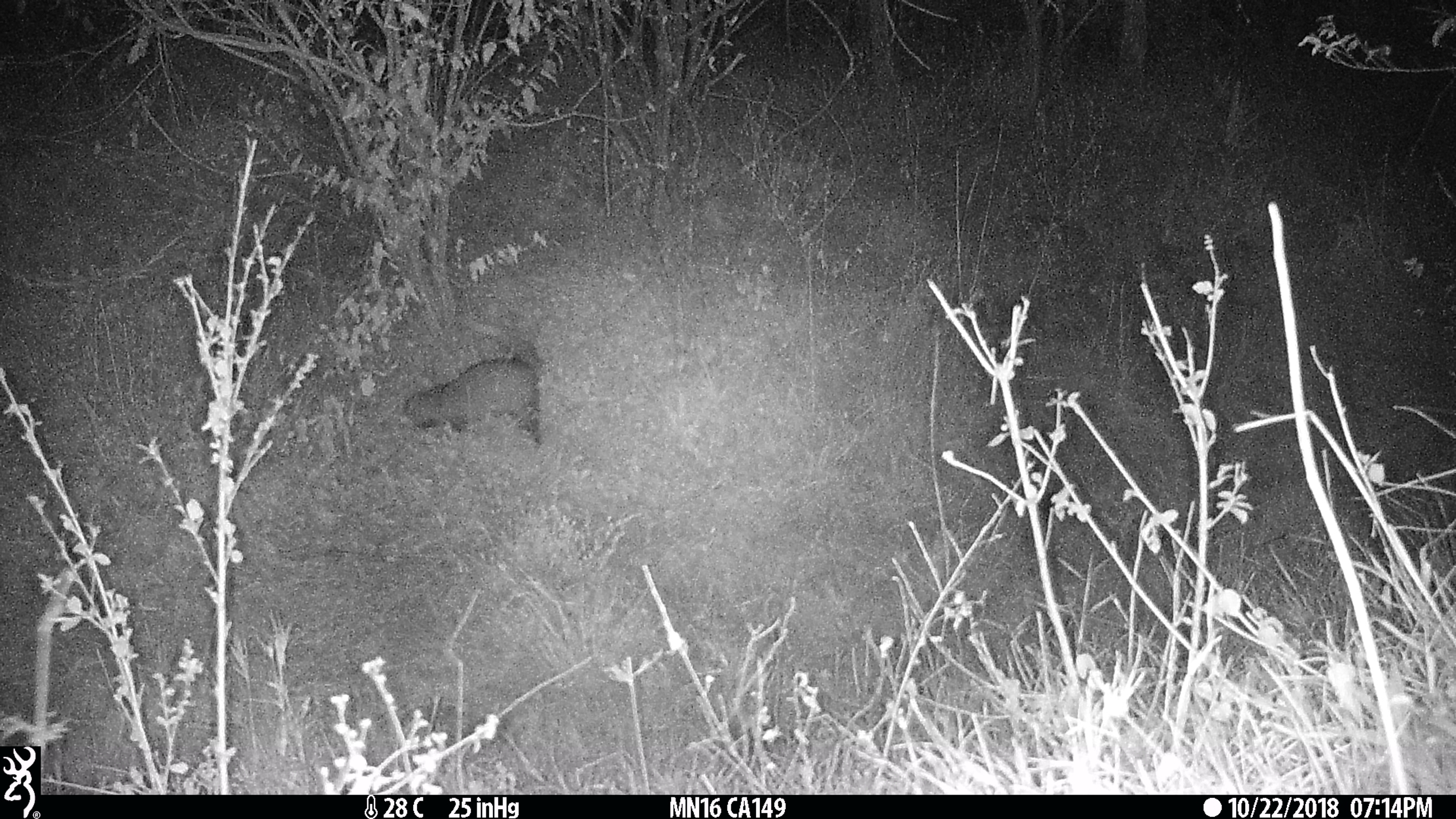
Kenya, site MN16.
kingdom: Animalia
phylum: Chordata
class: Mammalia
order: Carnivora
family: Herpestidae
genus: Ichneumia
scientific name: Ichneumia albicauda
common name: white-tailed mongoose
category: mongoose white tailed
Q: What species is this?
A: Mongoose white tailed (white-tailed mongoose) (Ichneumia albicauda).